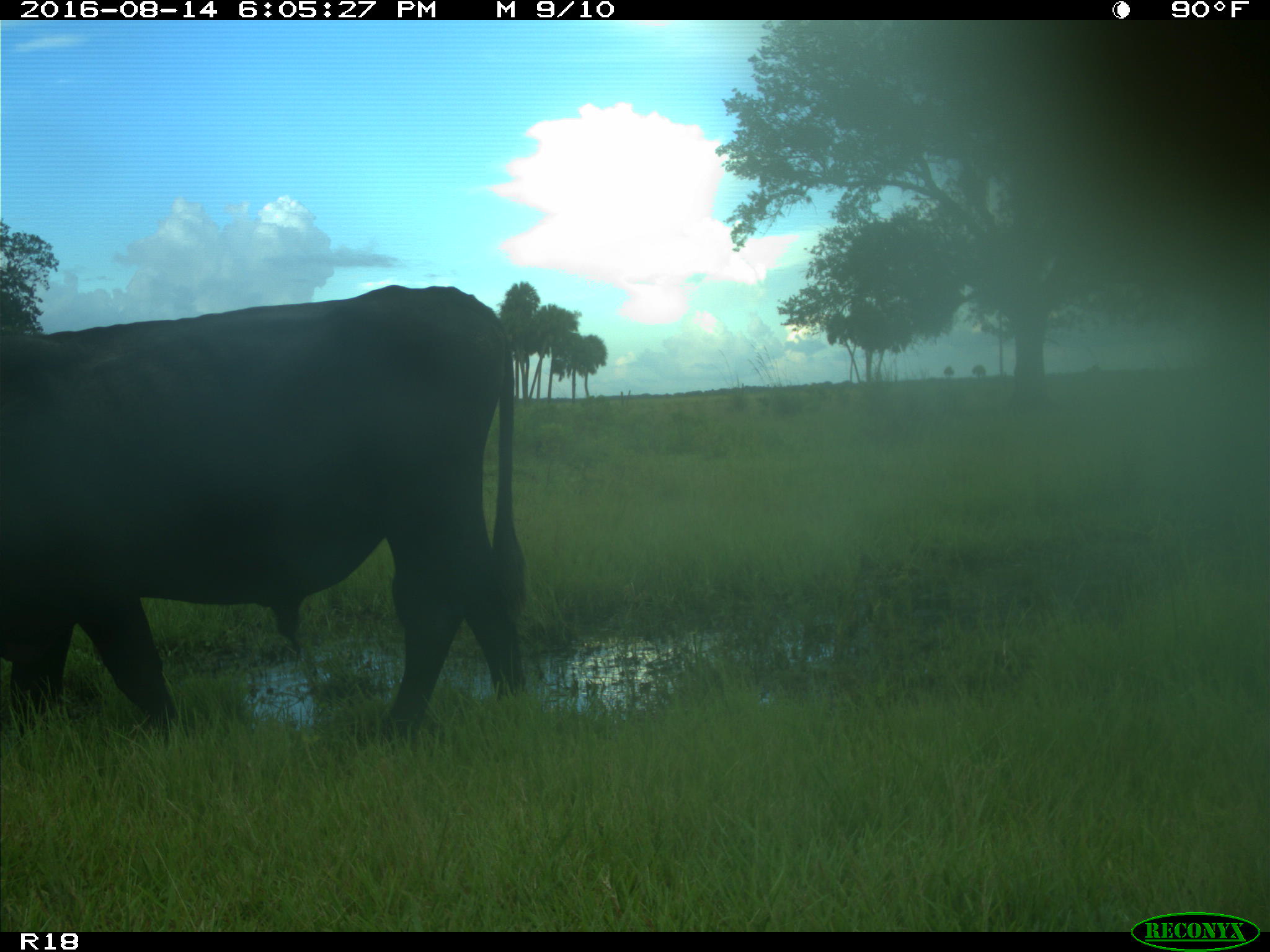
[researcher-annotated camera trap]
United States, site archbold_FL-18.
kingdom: Animalia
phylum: Chordata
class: Mammalia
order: Artiodactyla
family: Bovidae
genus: Bos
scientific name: Bos taurus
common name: domestic cow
Bos taurus (domestic cow).